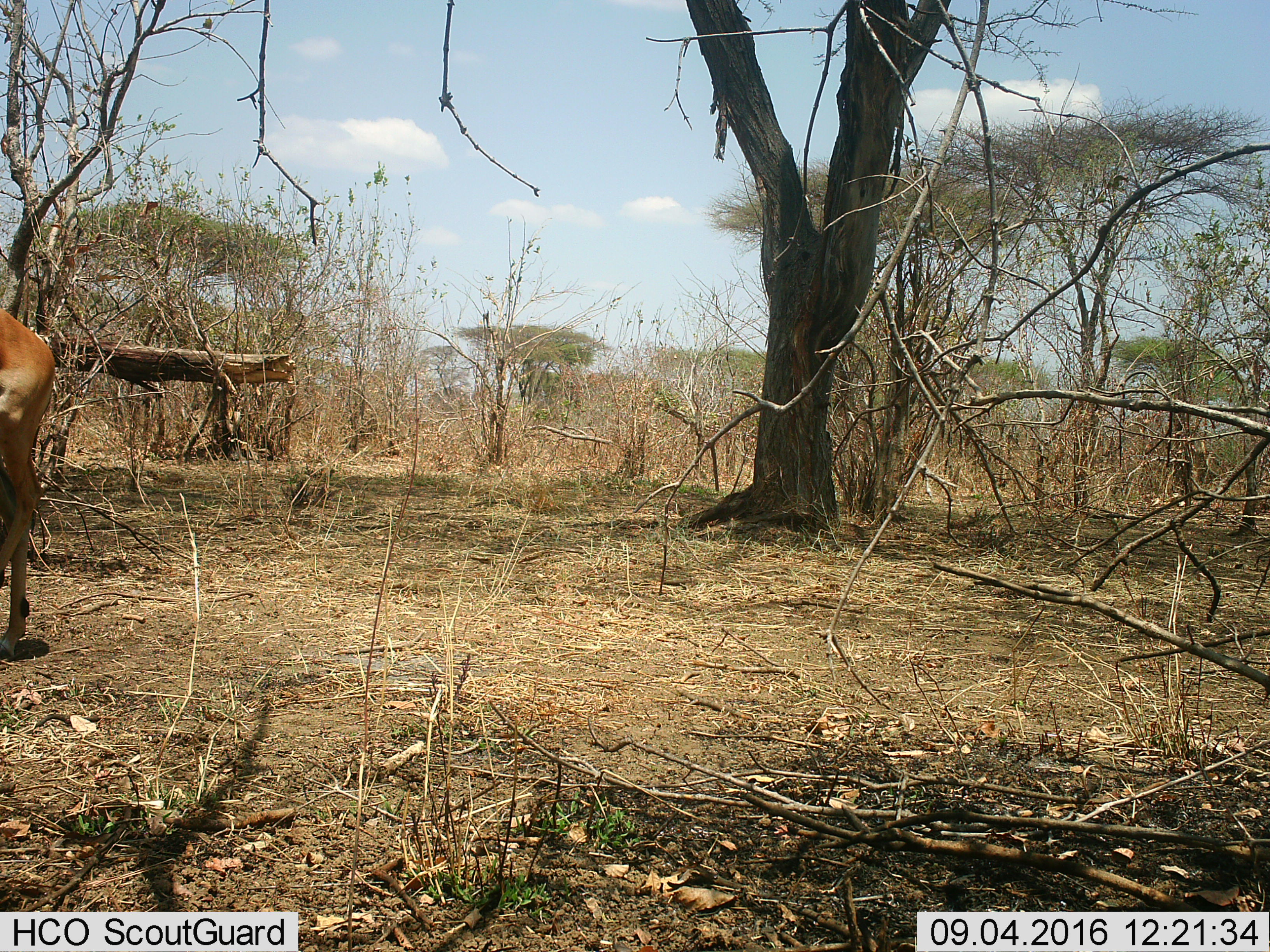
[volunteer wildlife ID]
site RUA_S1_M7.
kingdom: Animalia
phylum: Chordata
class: Mammalia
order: Artiodactyla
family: Bovidae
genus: Aepyceros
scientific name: Aepyceros melampus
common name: impala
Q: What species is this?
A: Impala (Aepyceros melampus).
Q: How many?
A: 1.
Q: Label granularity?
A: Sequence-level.